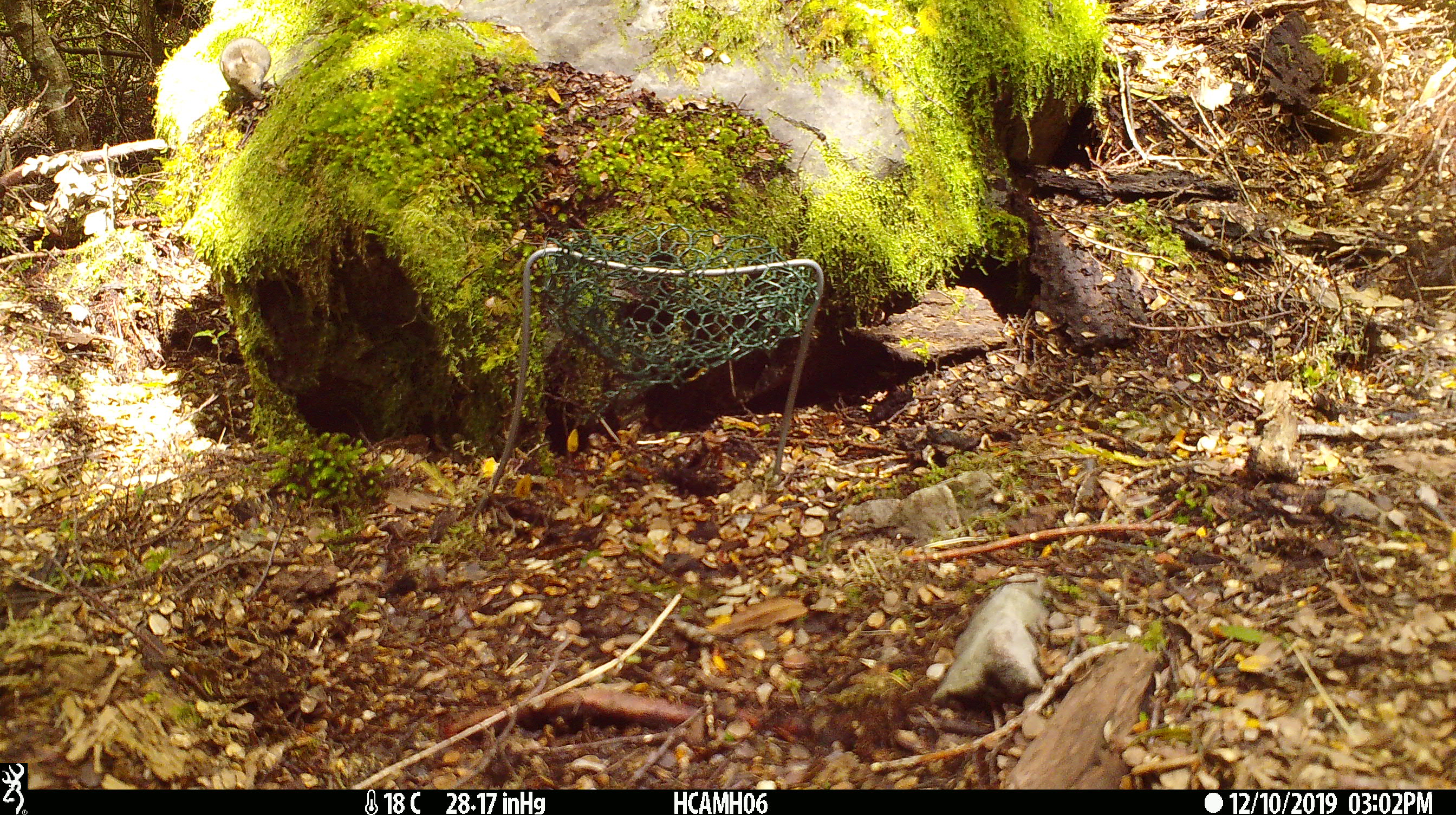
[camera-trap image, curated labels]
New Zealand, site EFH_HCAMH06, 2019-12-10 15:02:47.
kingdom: Animalia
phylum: Chordata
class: Mammalia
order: Rodentia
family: Muridae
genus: Mus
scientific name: Mus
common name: mouse